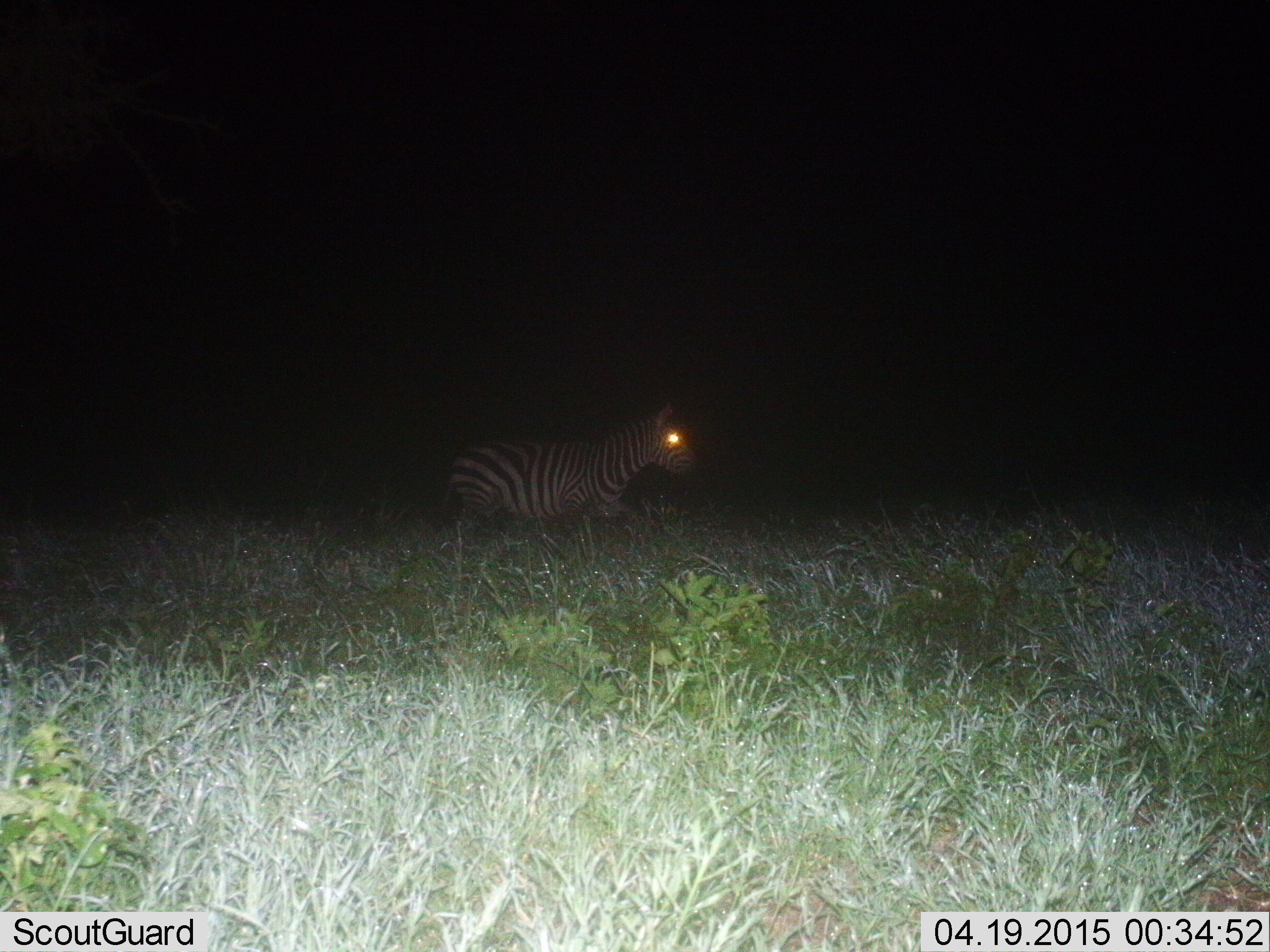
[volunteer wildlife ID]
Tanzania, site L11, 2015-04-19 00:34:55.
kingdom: Animalia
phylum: Chordata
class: Mammalia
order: Perissodactyla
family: Equidae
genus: Equus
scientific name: Equus quagga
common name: plains zebra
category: zebra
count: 1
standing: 20%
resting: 0%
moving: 80%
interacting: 0%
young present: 0%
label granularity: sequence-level